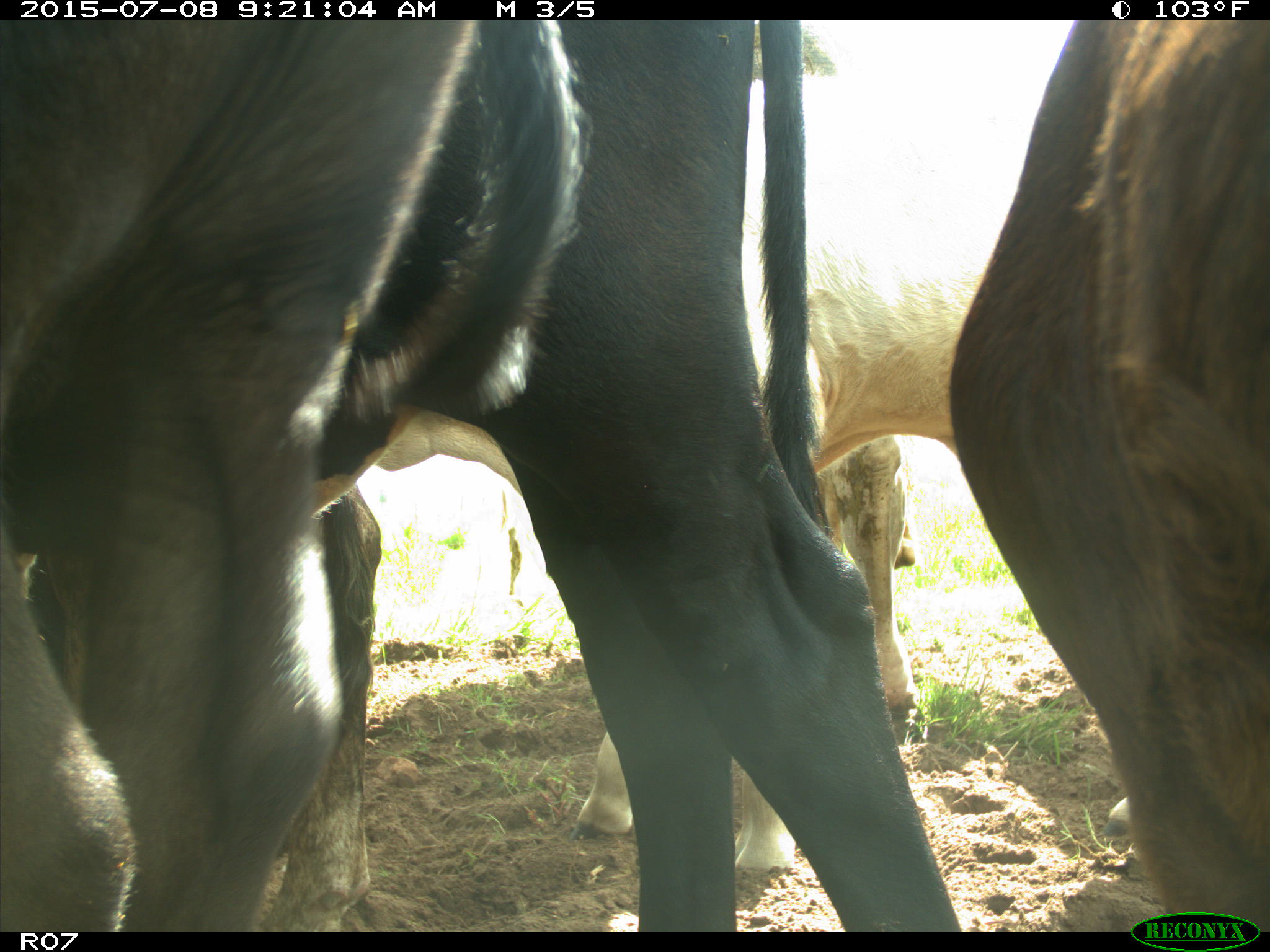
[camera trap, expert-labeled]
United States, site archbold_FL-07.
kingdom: Animalia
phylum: Chordata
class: Mammalia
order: Artiodactyla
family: Bovidae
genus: Bos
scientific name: Bos taurus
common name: domestic cow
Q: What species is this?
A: Bos taurus (domestic cow).